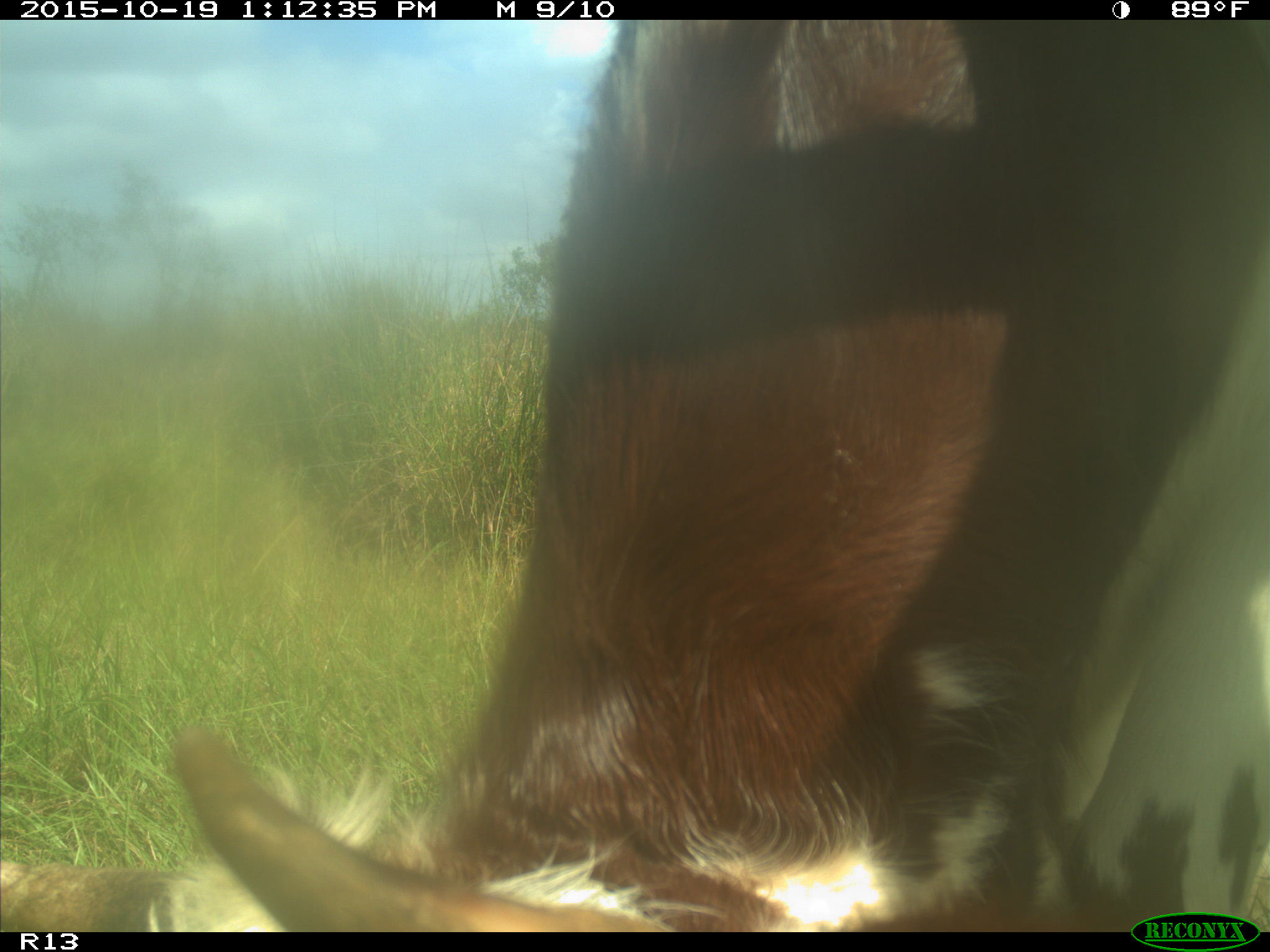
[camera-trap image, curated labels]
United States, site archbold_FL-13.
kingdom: Animalia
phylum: Chordata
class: Mammalia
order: Artiodactyla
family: Bovidae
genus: Bos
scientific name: Bos taurus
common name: domestic cow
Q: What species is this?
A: Bos taurus (domestic cow).